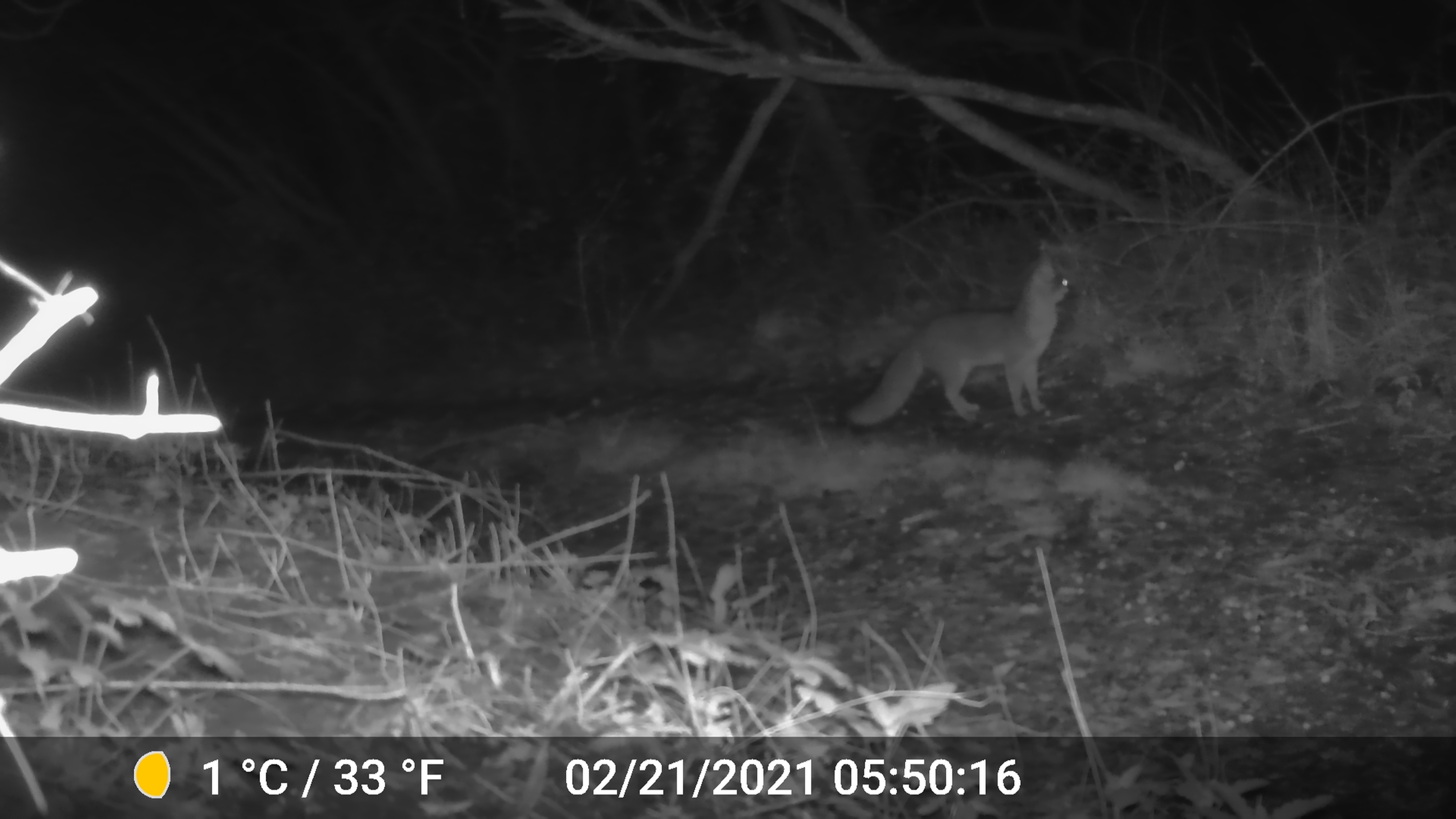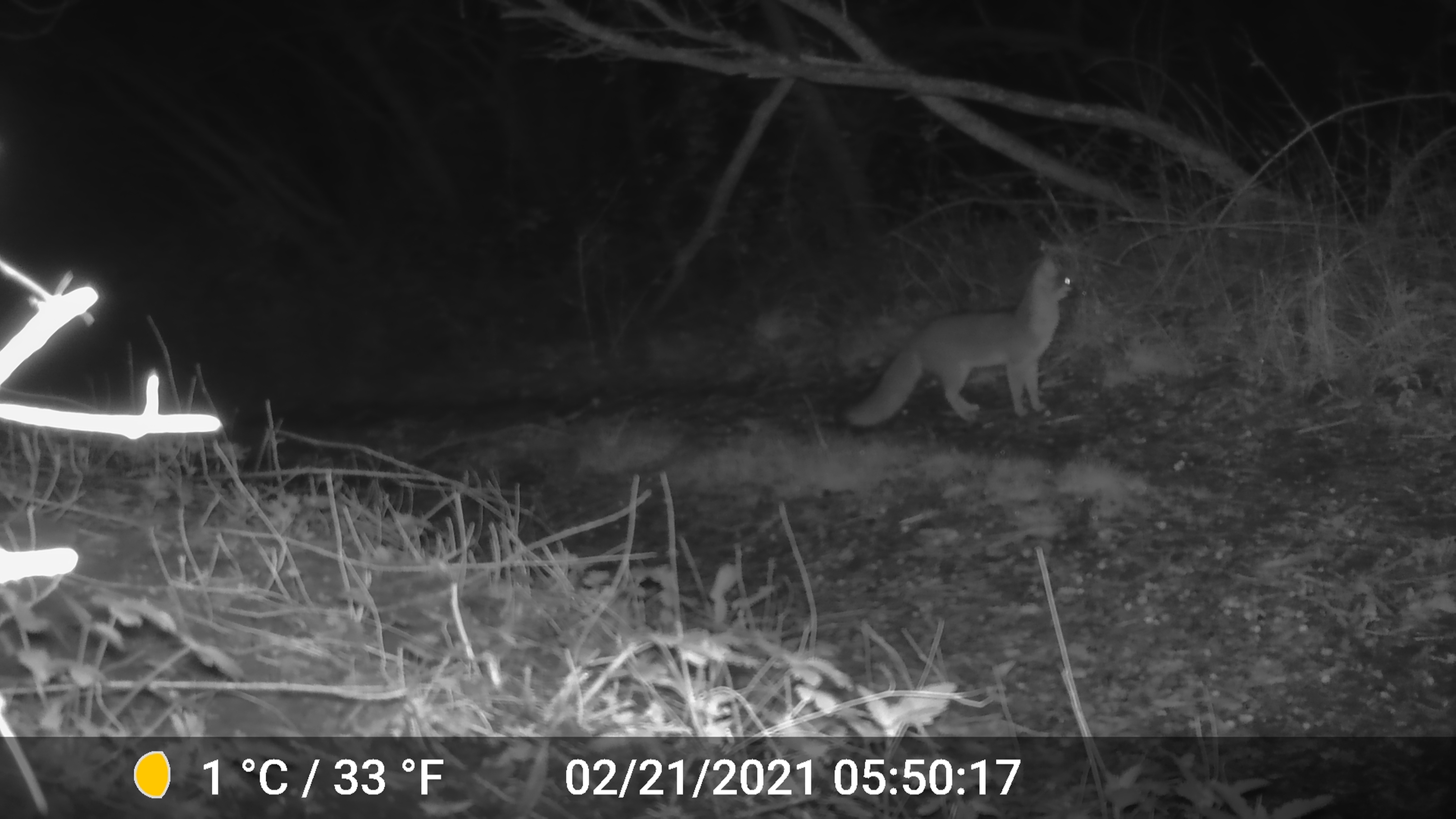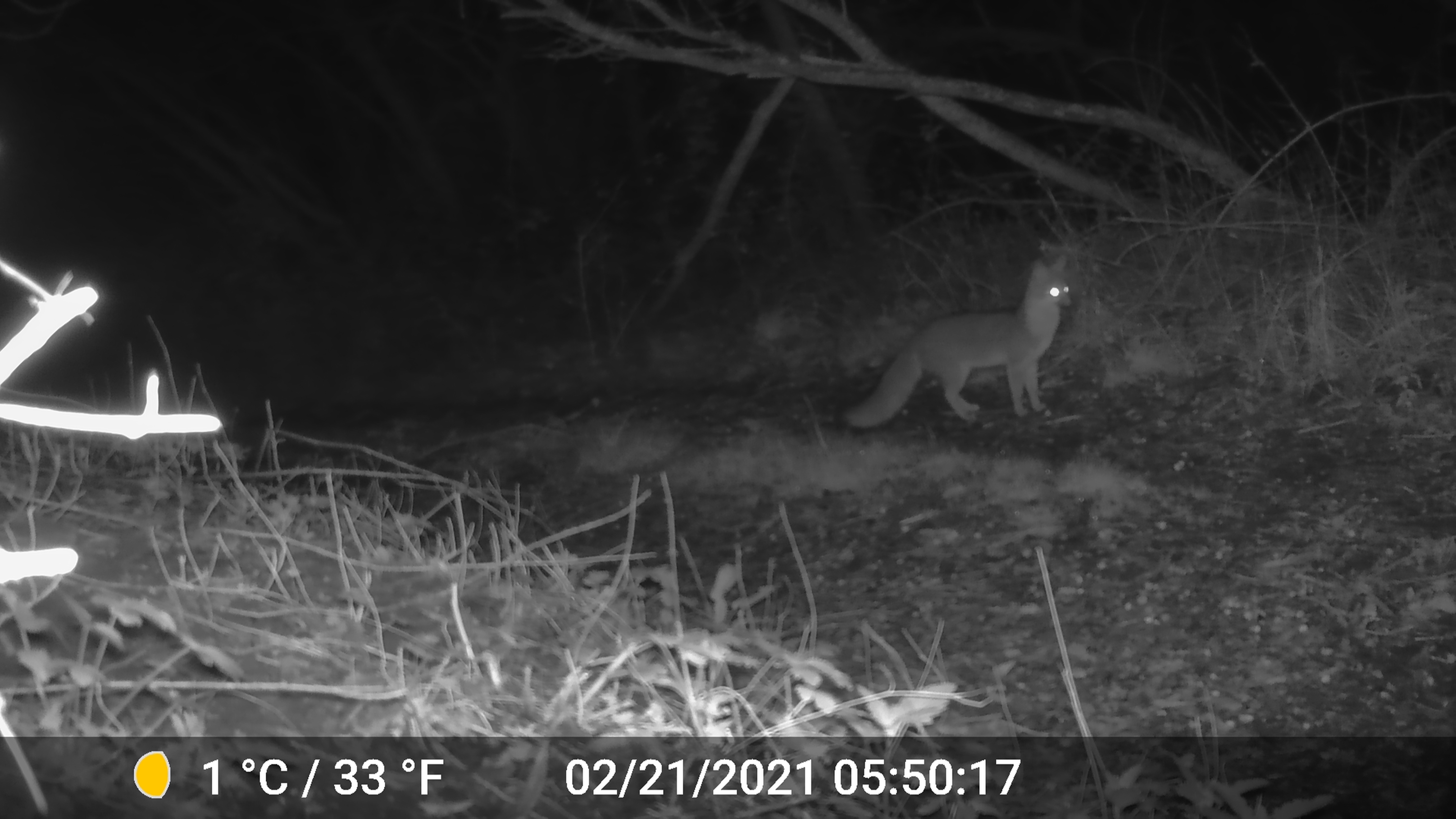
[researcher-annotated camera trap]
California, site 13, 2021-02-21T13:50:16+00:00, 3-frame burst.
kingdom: Animalia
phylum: Chordata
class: Mammalia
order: Carnivora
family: Canidae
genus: Urocyon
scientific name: Urocyon cinereoargenteus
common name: gray fox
Gray fox (Urocyon cinereoargenteus).